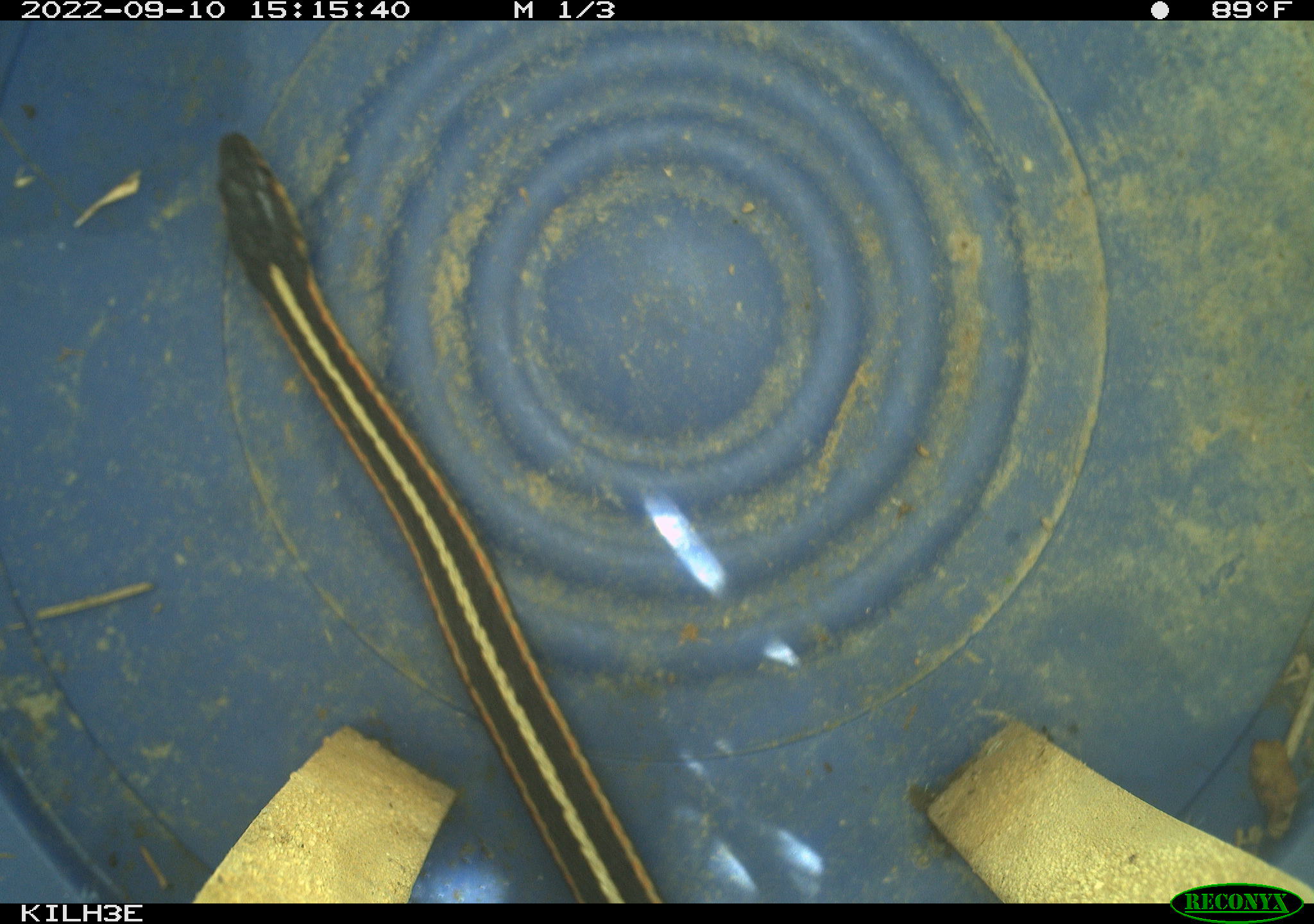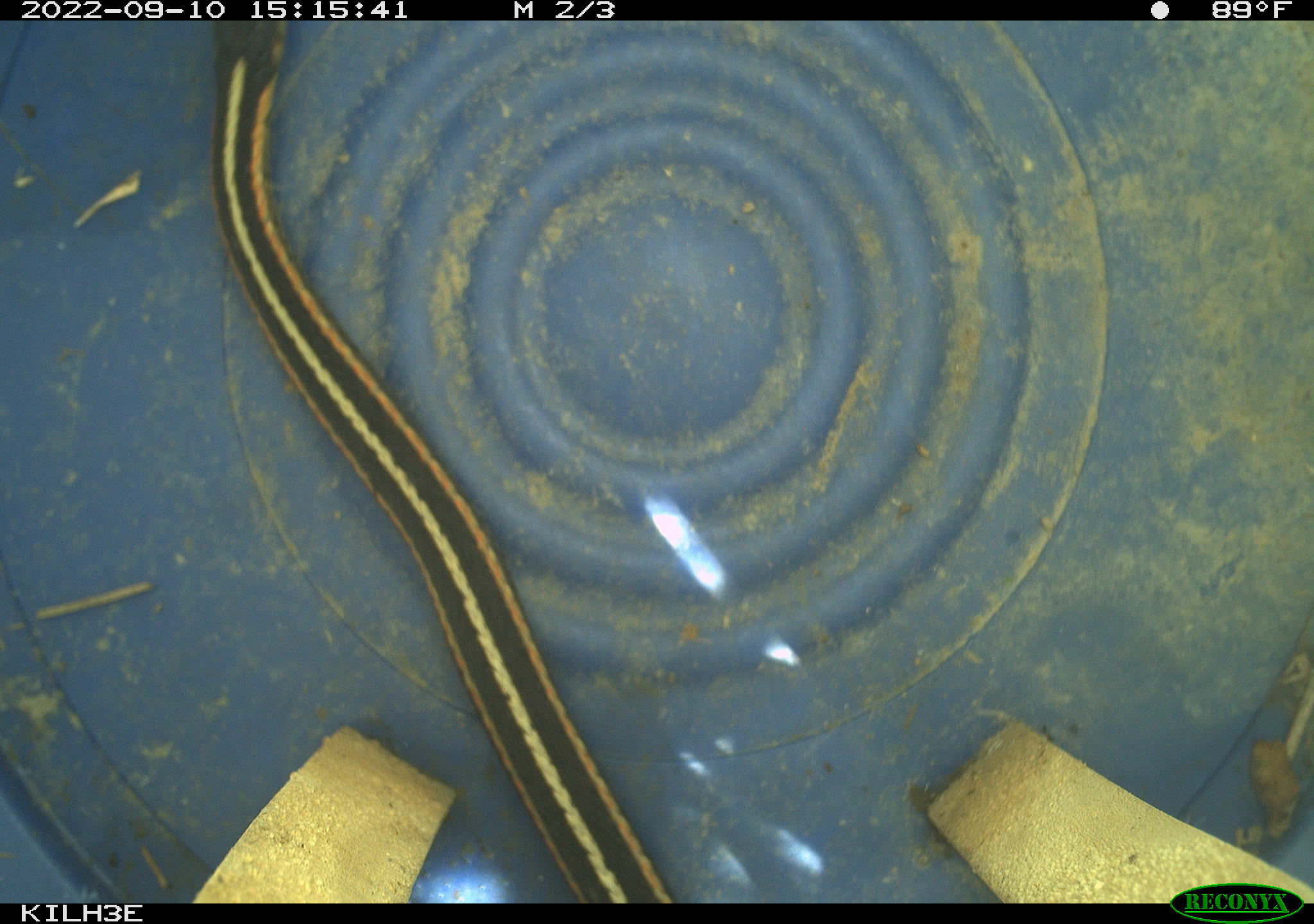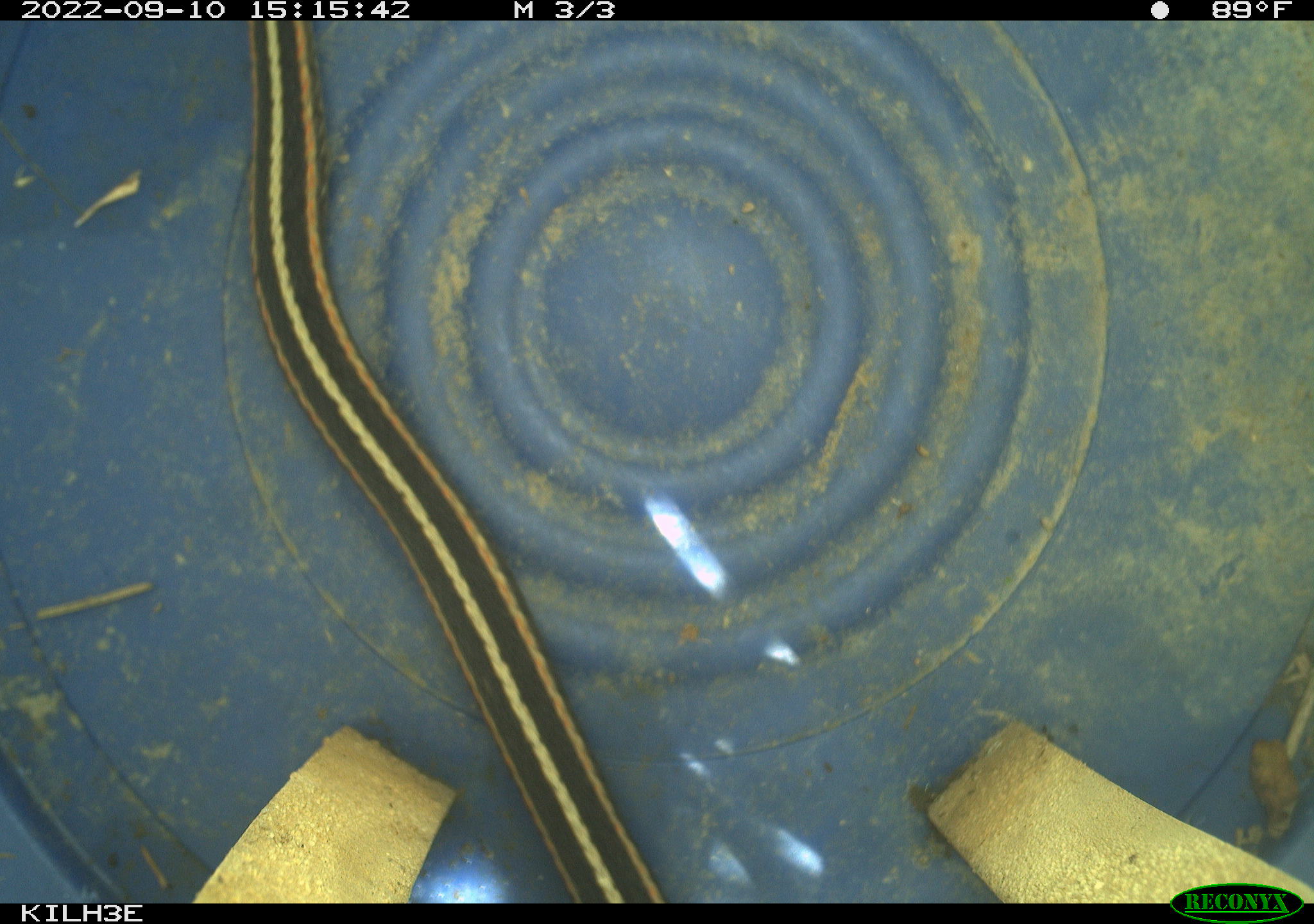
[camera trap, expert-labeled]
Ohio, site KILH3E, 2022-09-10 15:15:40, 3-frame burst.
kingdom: Animalia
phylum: Chordata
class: Reptilia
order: Squamata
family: Colubridae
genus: Thamnophis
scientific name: Thamnophis sirtalis sirtalis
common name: eastern gartersnake